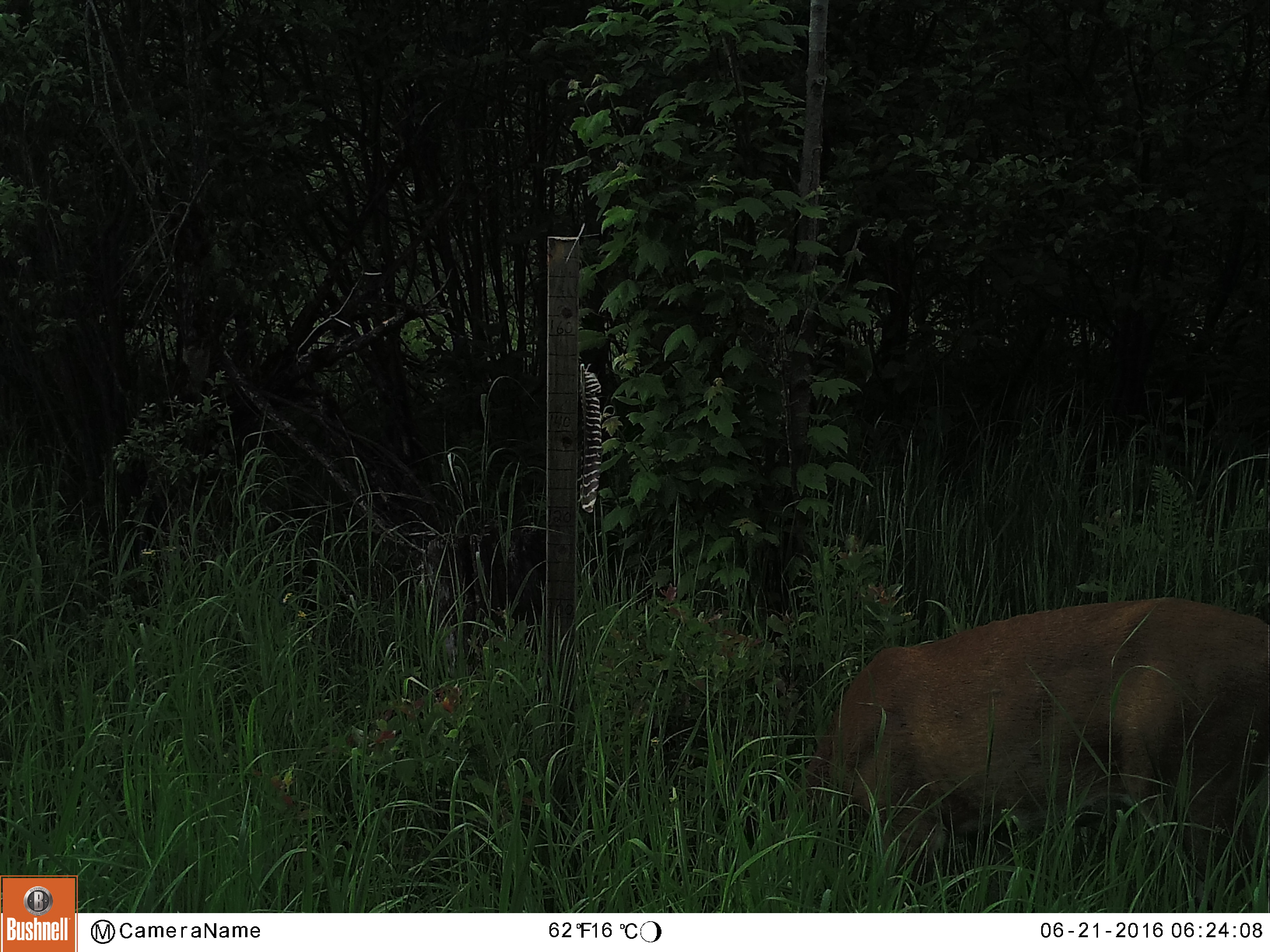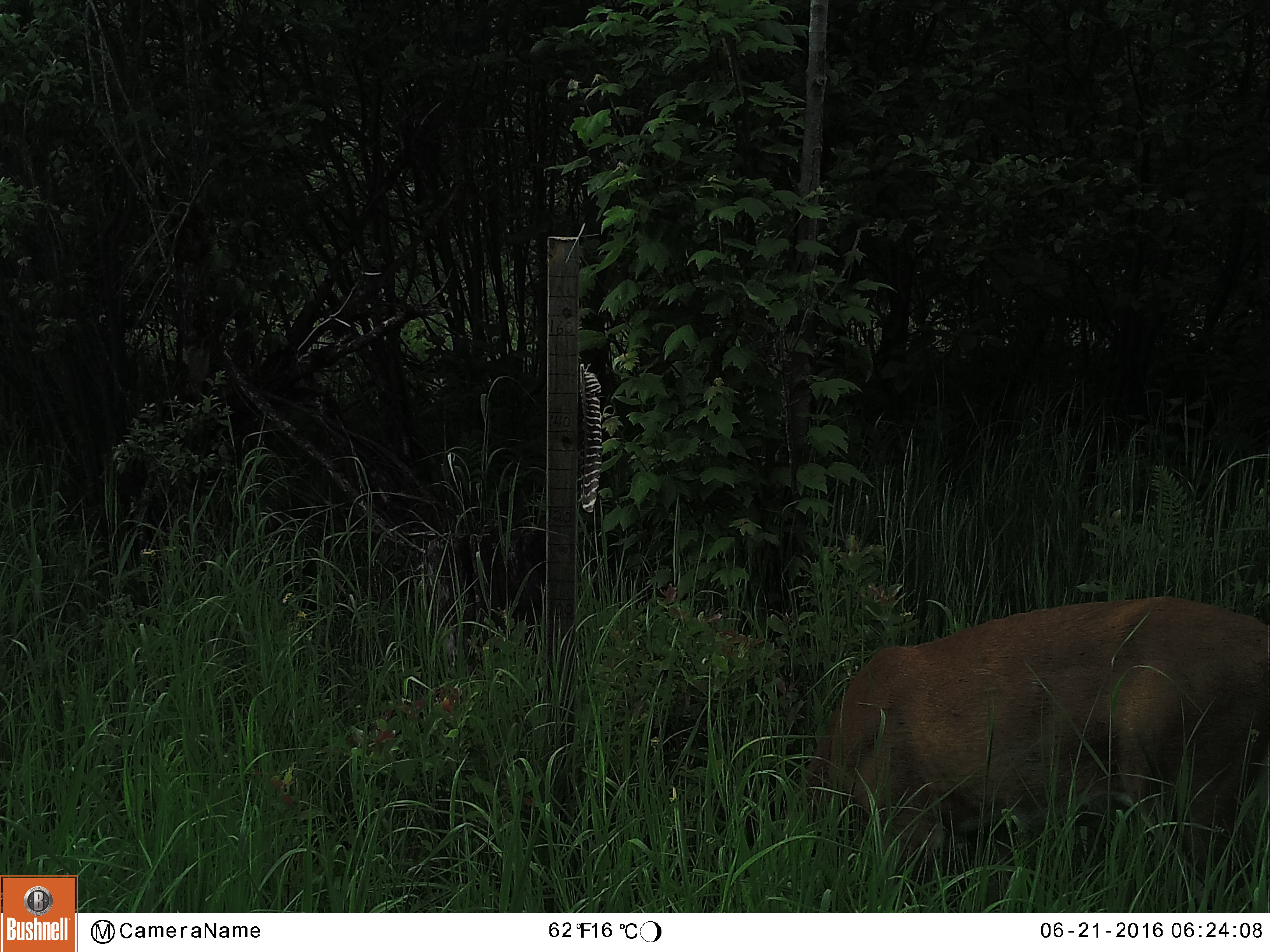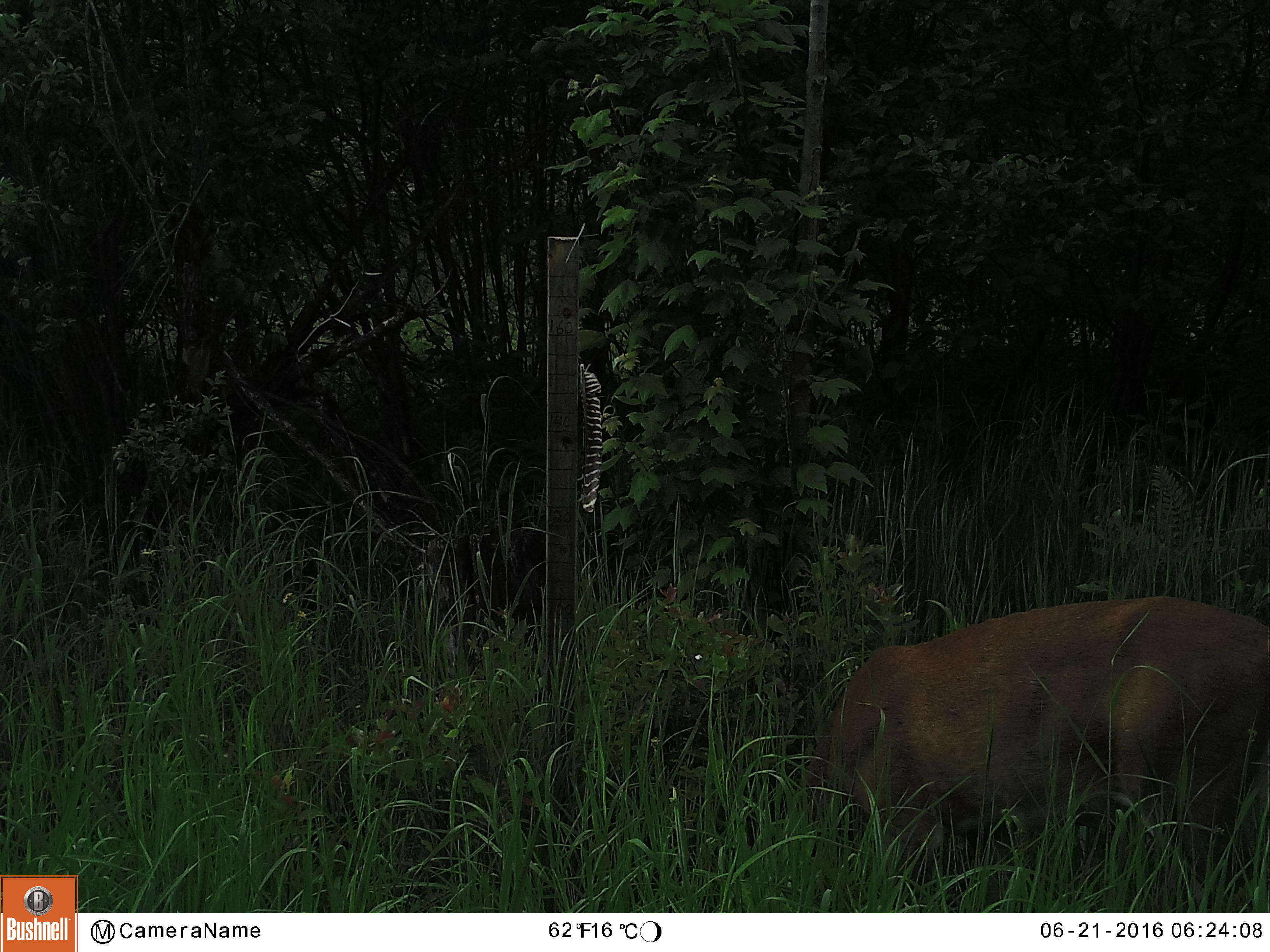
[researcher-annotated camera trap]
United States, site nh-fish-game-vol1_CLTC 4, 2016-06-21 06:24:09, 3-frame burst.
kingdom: Animalia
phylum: Chordata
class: Mammalia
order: Artiodactyla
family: Cervidae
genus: Odocoileus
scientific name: Odocoileus virginianus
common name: white-tailed deer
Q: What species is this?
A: White-tailed deer (Odocoileus virginianus).